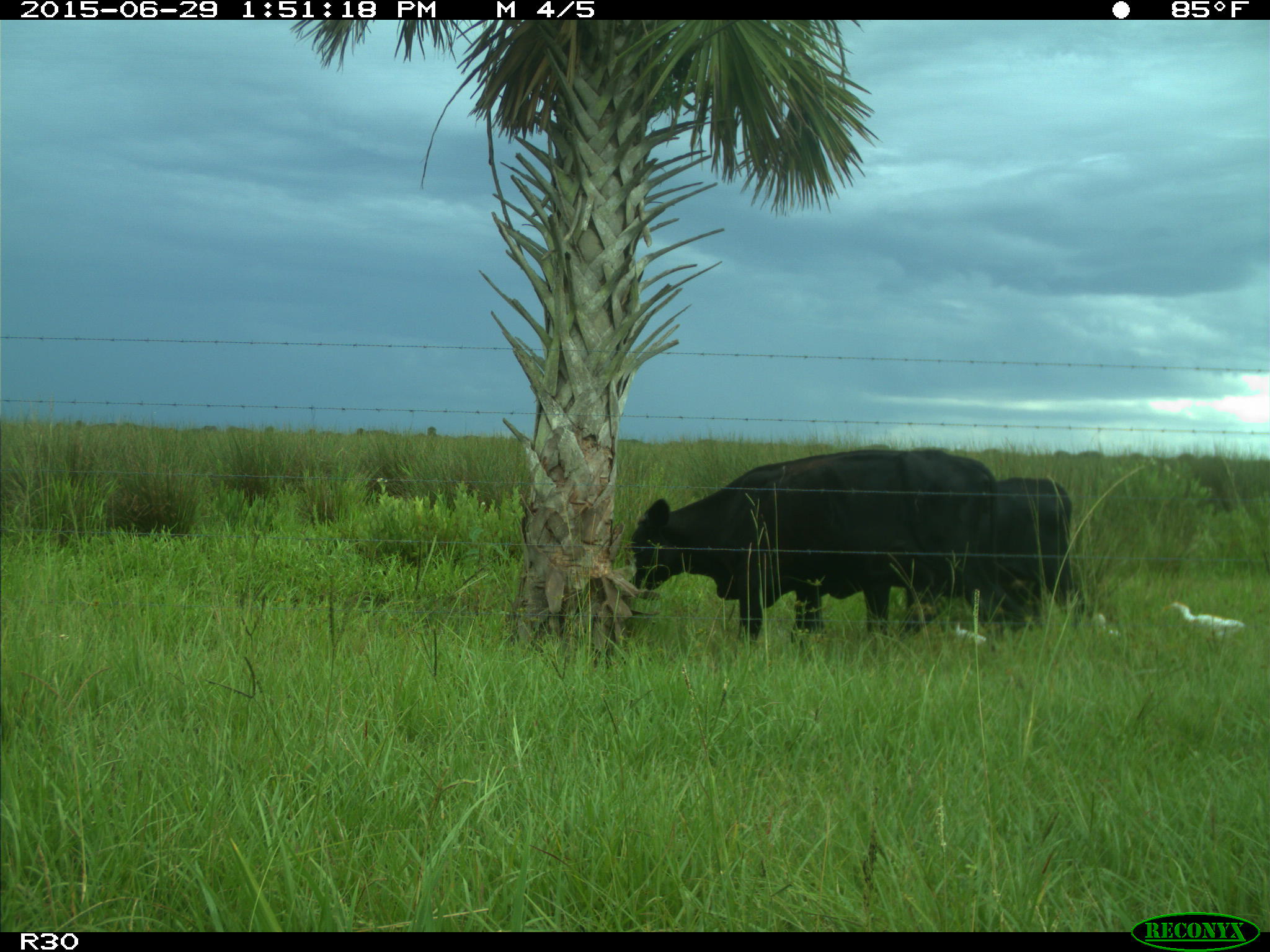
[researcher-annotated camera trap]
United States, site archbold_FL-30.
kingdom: Animalia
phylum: Chordata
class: Mammalia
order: Artiodactyla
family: Bovidae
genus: Bos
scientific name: Bos taurus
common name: domestic cow